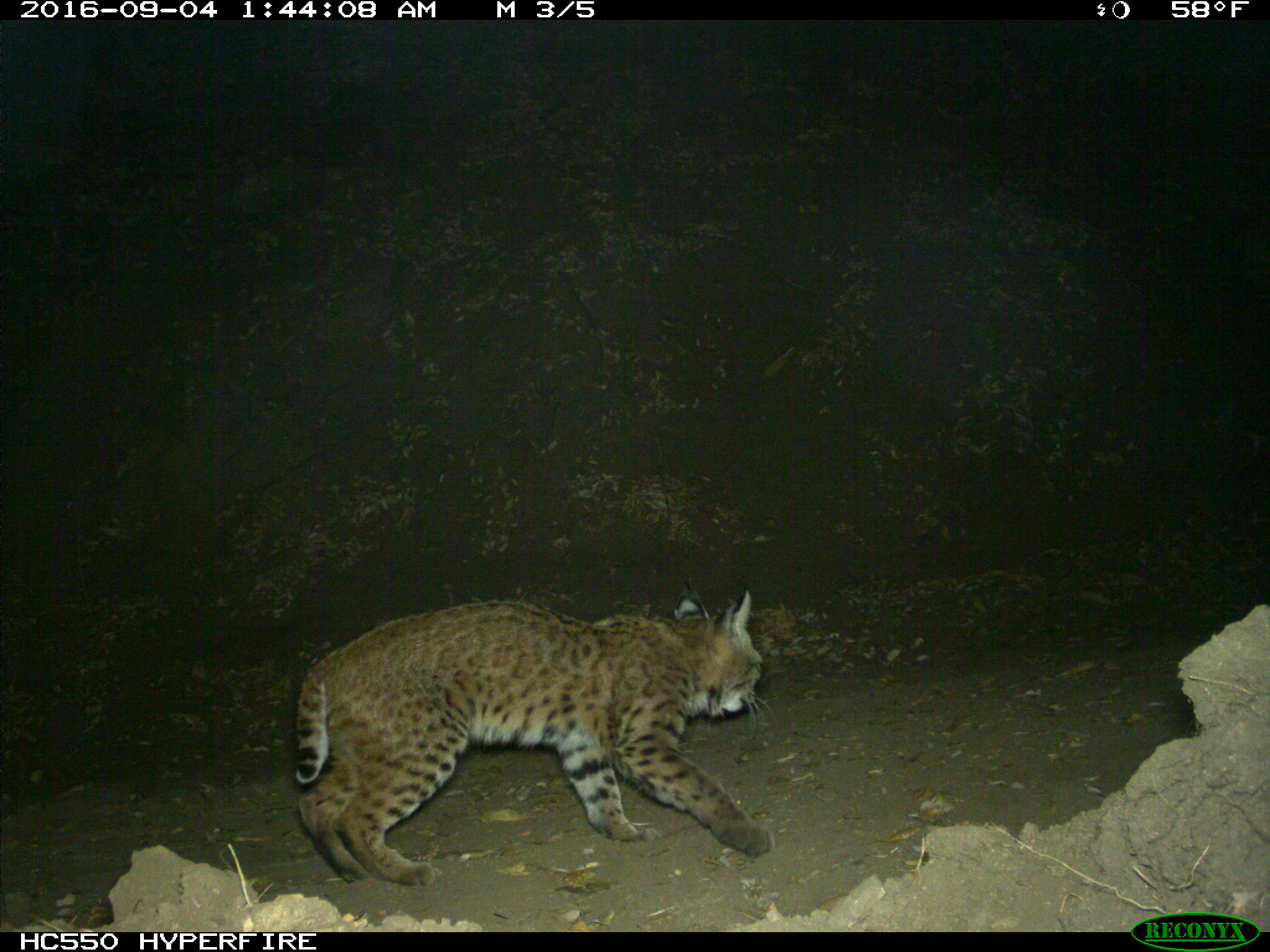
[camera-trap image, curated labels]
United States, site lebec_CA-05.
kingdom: Animalia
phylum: Chordata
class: Mammalia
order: Carnivora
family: Felidae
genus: Lynx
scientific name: Lynx rufus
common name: bobcat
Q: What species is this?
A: Lynx rufus (bobcat).